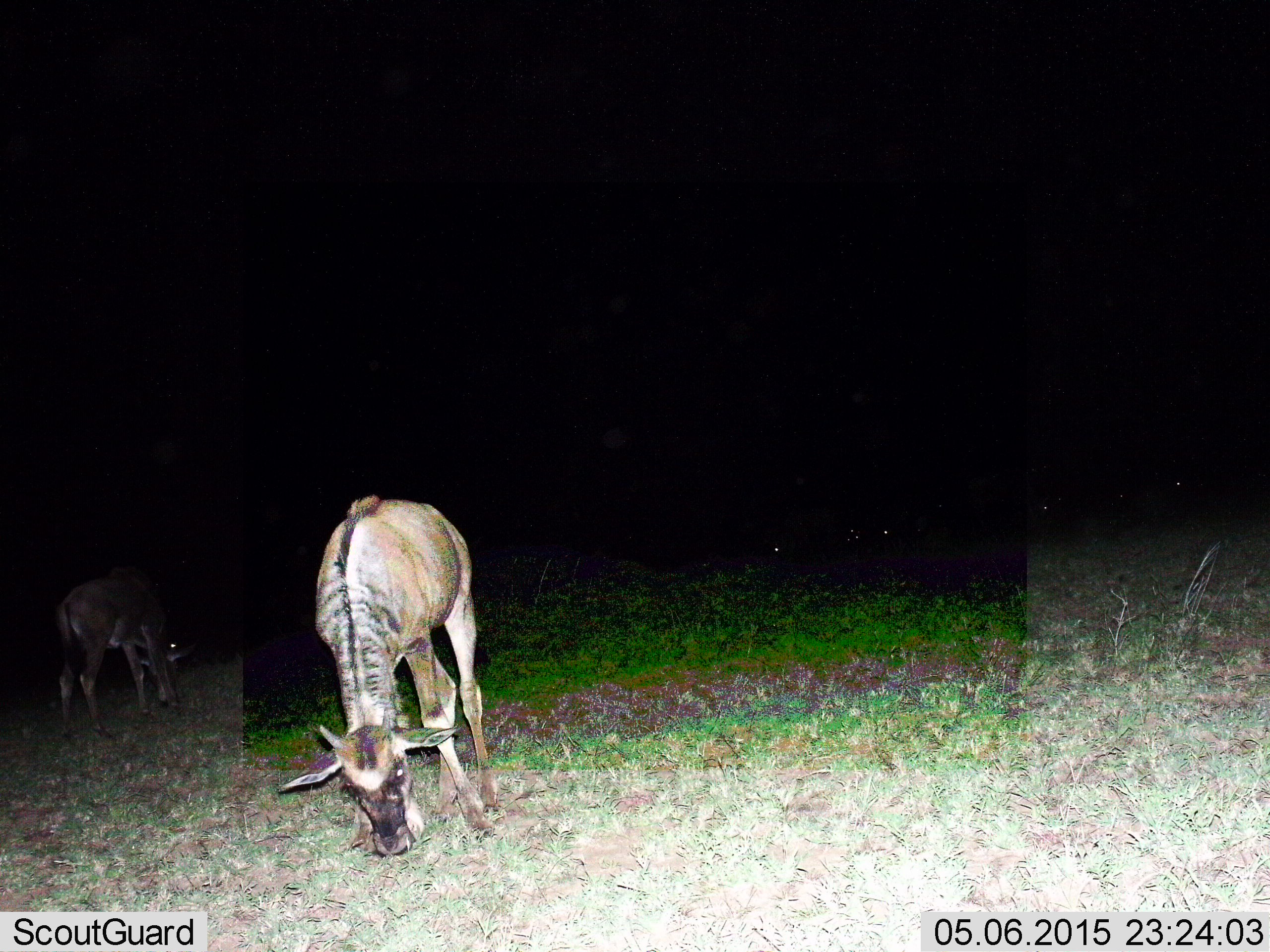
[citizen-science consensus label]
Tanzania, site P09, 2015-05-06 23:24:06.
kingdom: Animalia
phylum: Chordata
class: Mammalia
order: Artiodactyla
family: Bovidae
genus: Connochaetes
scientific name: Connochaetes taurinus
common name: blue wildebeest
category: wildebeest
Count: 2.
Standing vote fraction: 20%.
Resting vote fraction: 0%.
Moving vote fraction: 0%.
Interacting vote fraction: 0%.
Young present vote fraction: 40%.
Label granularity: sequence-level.